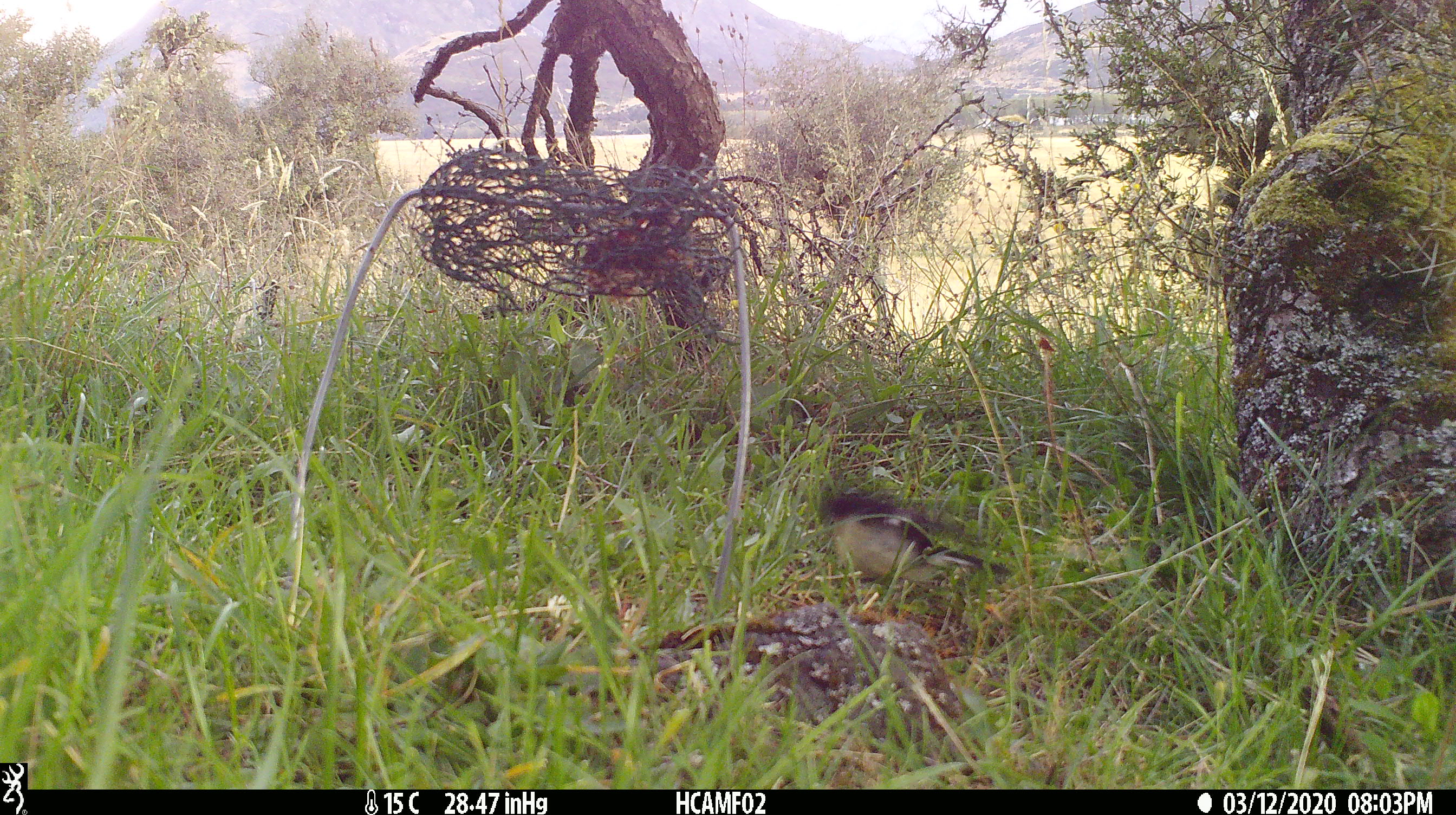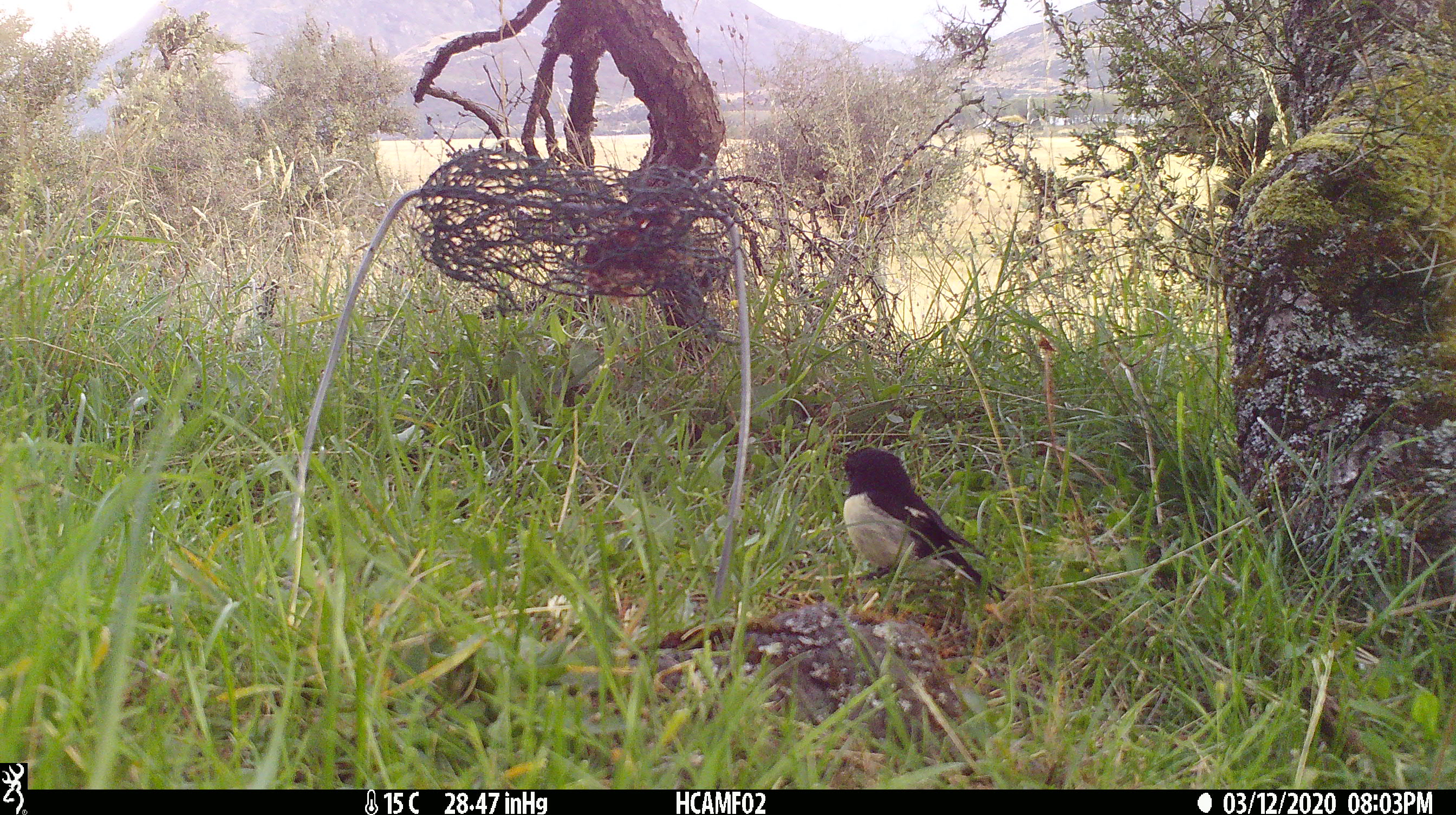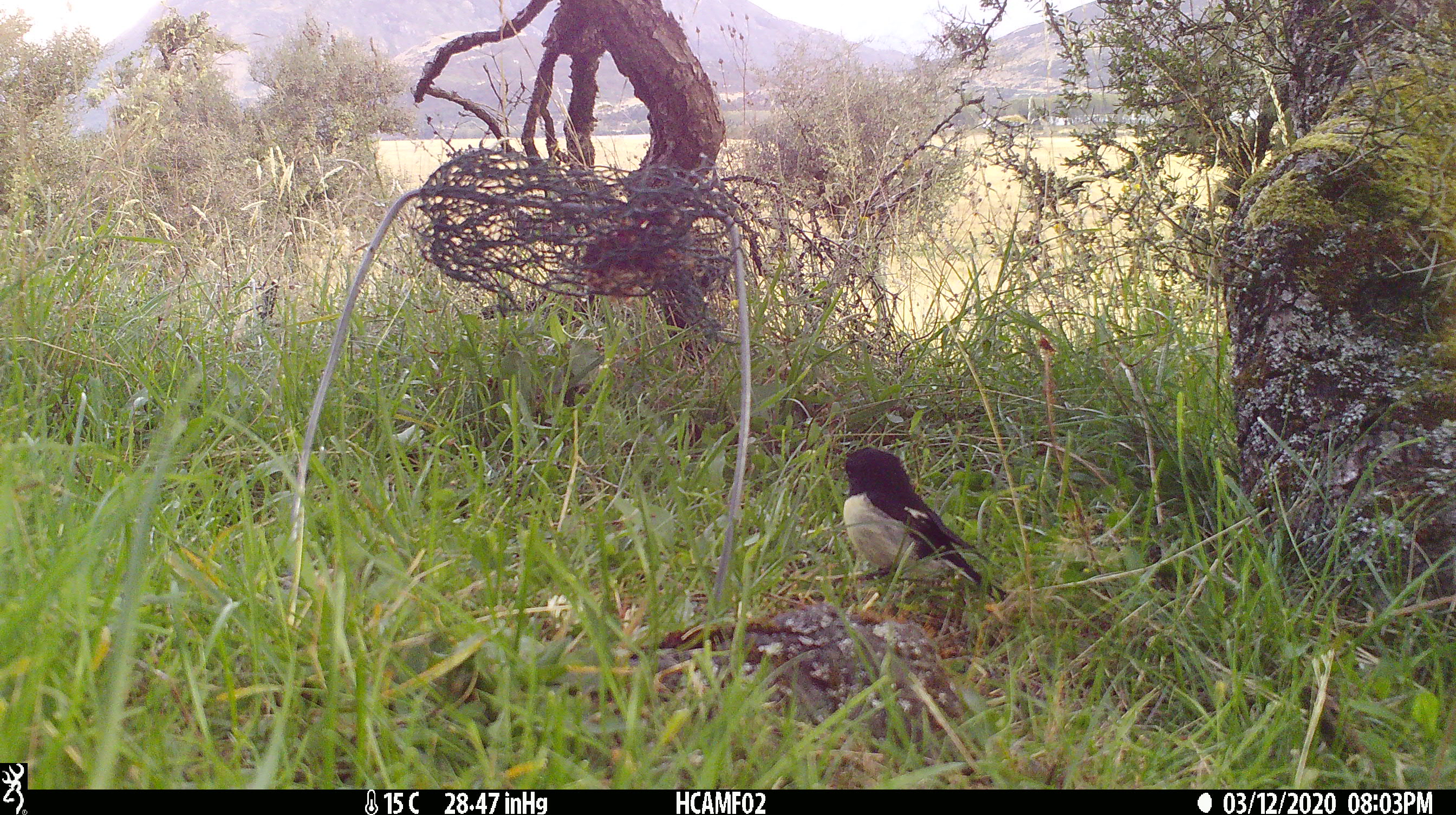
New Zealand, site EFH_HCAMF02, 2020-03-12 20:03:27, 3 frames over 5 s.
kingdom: Animalia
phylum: Chordata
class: Aves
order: Passeriformes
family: Petroicidae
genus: Petroica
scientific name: Petroica macrocephala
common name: tomtit